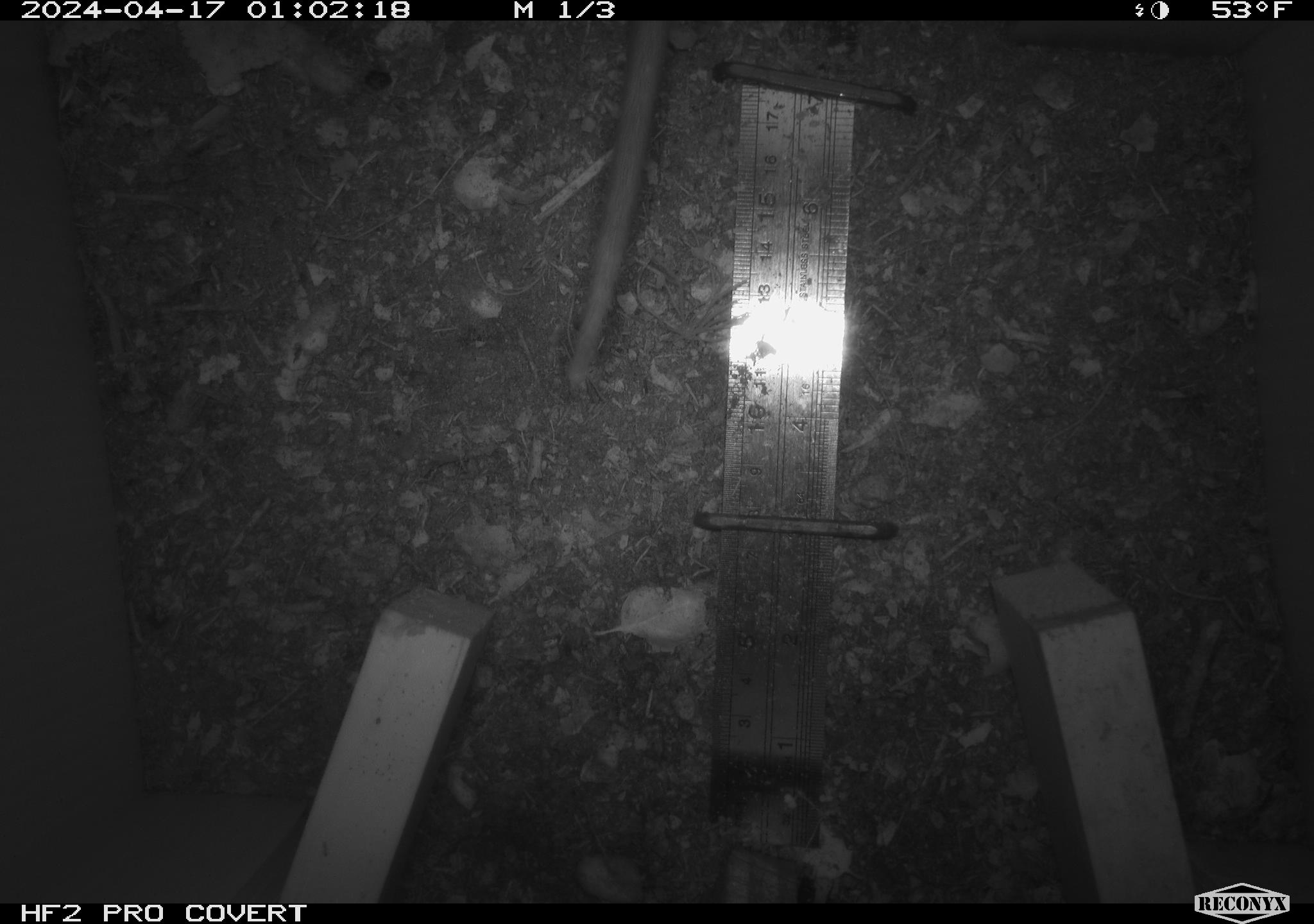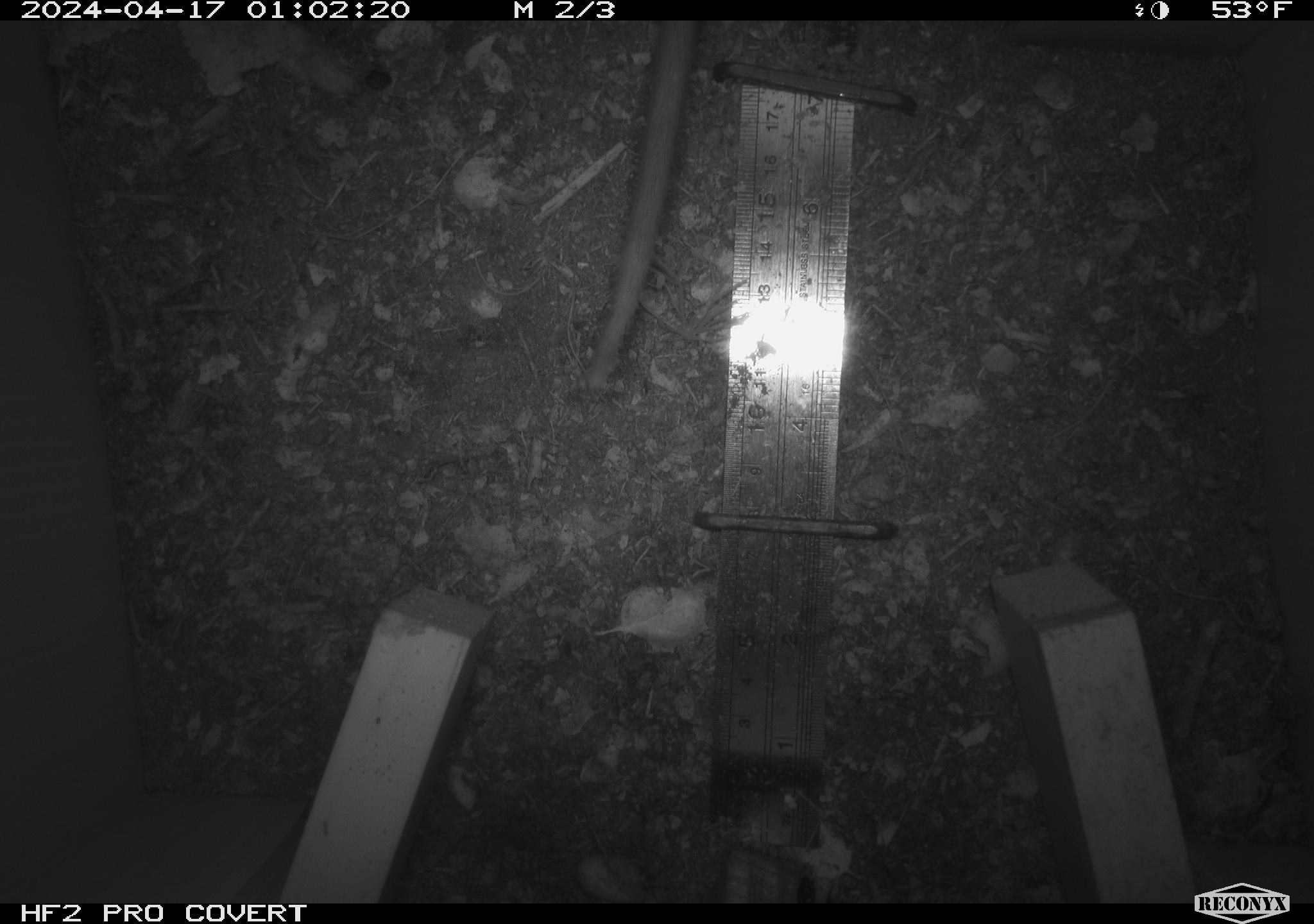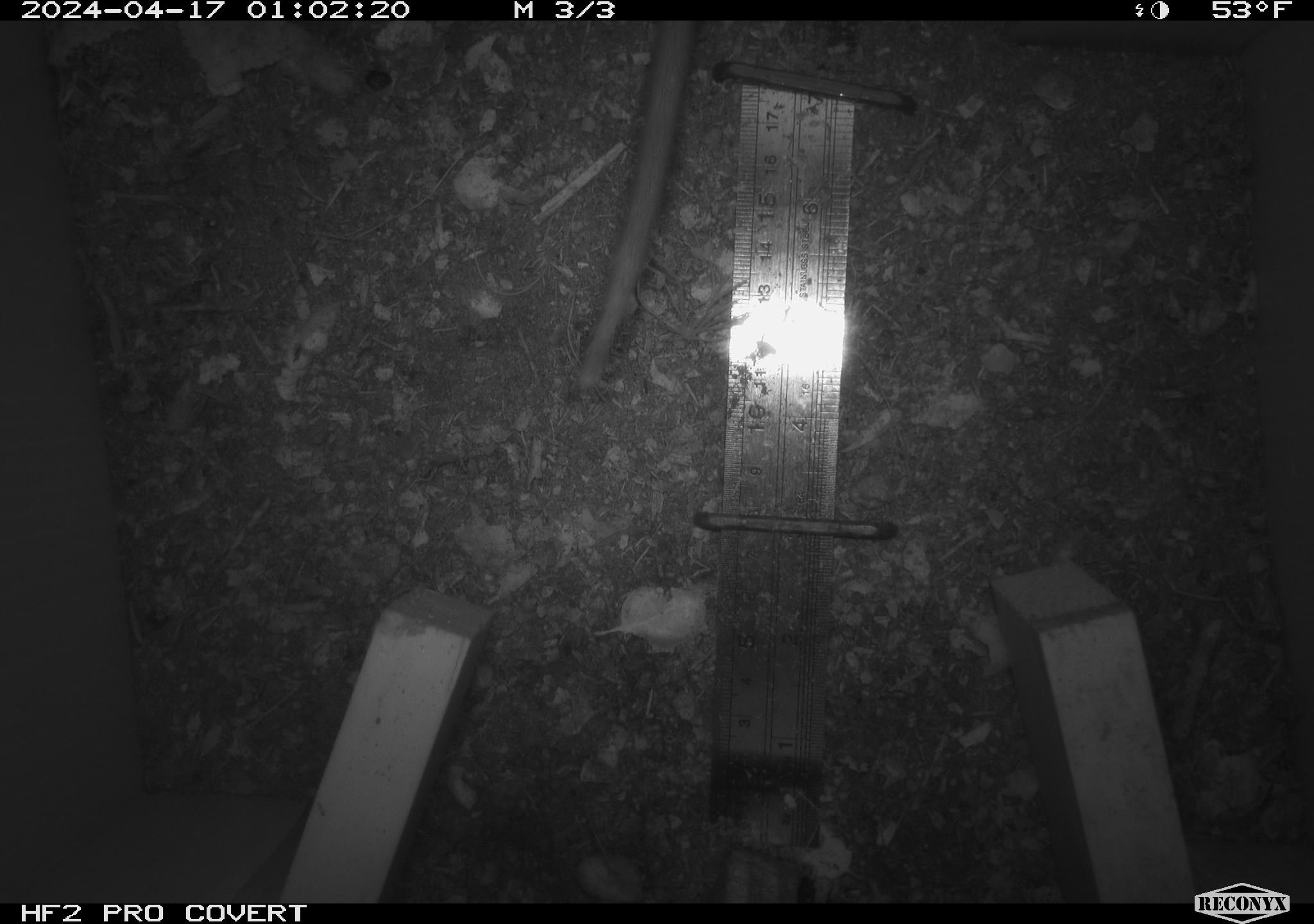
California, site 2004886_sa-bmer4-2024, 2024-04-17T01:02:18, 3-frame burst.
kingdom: Animalia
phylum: Chordata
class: Mammalia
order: Rodentia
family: Muridae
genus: Rattus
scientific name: Rattus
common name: rat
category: rattus species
Rattus species (rat) (Rattus).